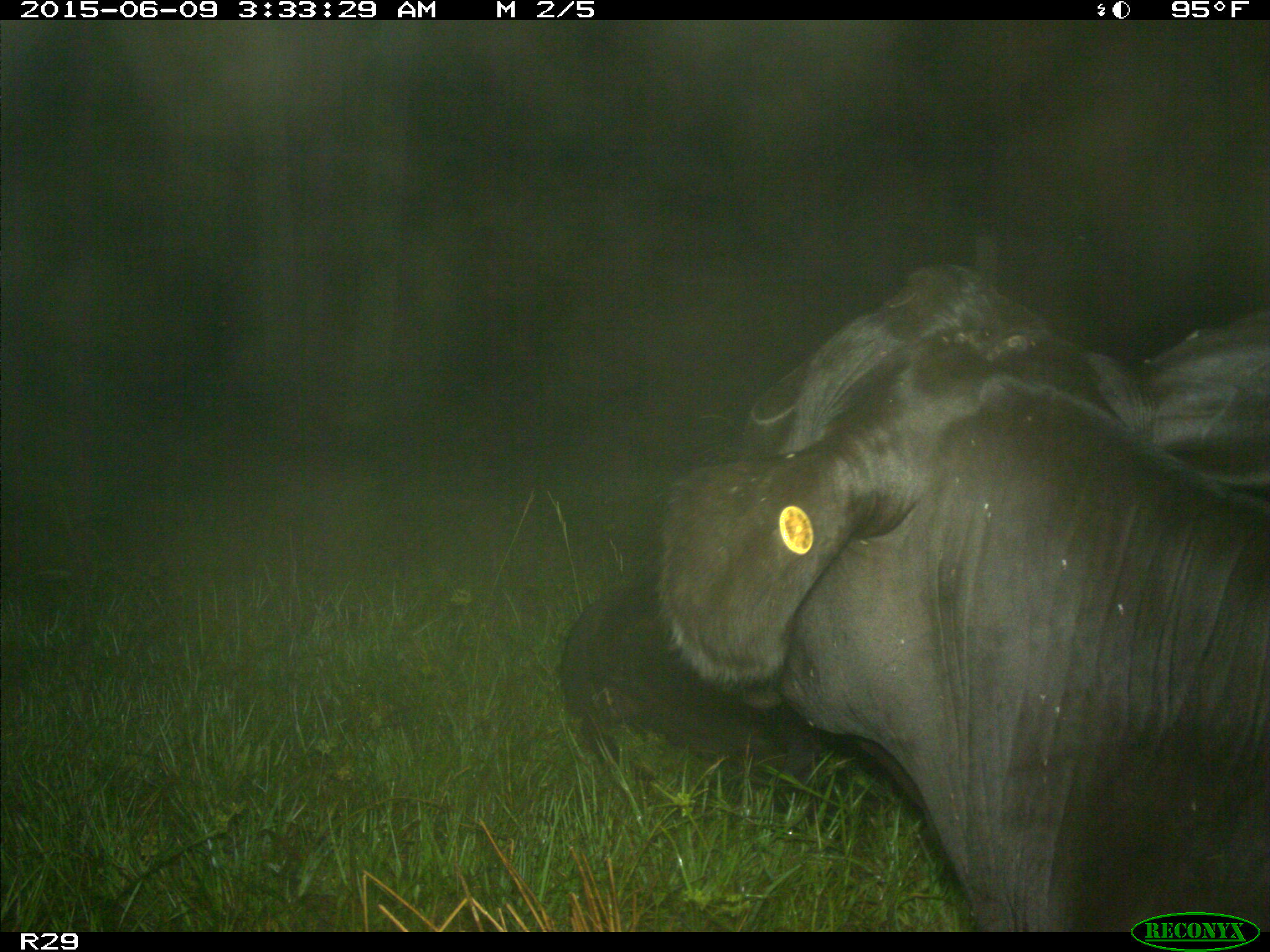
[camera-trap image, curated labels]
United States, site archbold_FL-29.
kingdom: Animalia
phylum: Chordata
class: Mammalia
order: Artiodactyla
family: Bovidae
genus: Bos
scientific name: Bos taurus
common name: domestic cow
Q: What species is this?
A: Bos taurus (domestic cow).